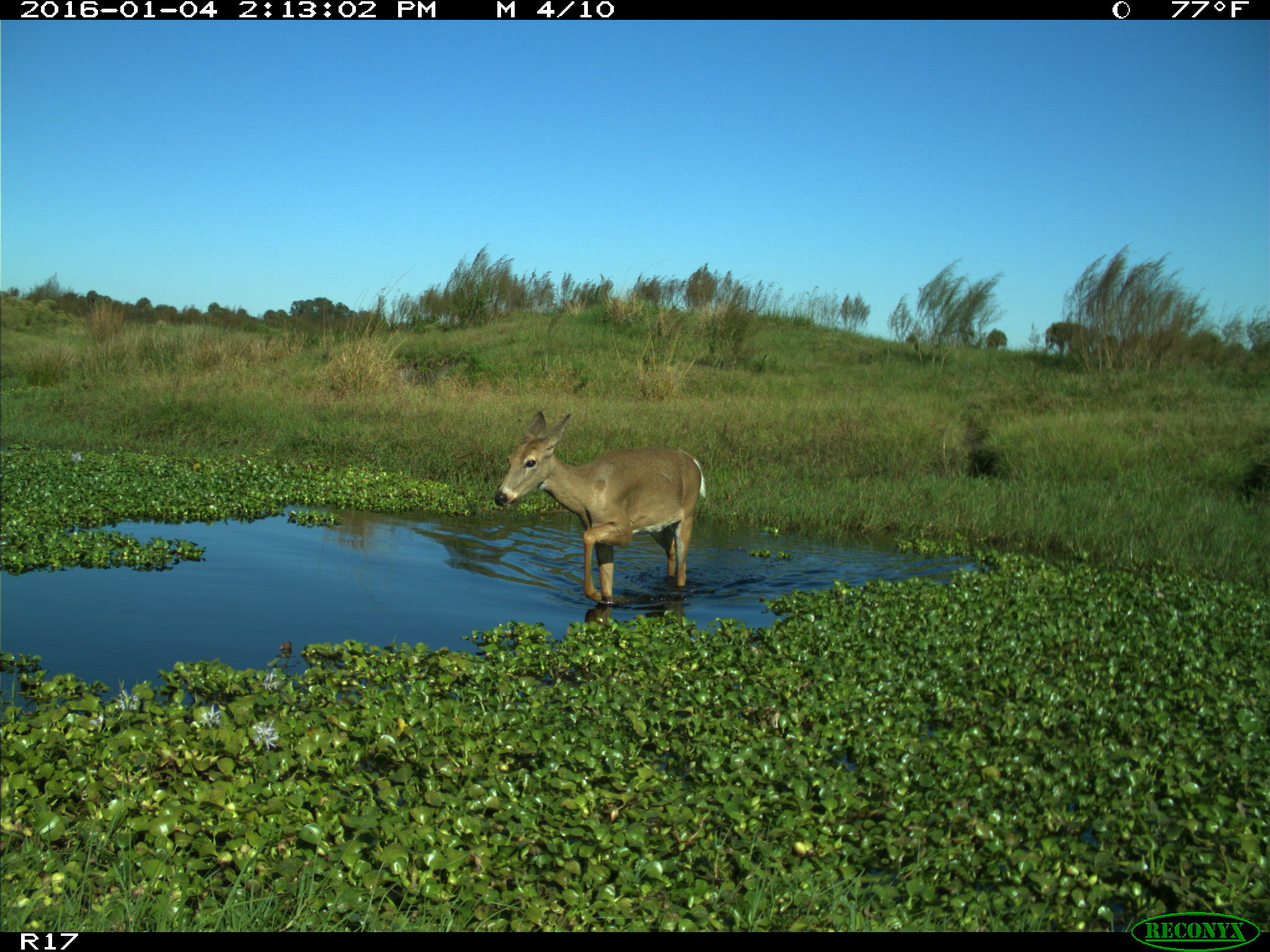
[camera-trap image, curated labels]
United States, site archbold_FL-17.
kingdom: Animalia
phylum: Chordata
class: Mammalia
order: Artiodactyla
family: Cervidae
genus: Odocoileus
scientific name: Odocoileus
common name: deer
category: unidentified deer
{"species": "unidentified deer (deer) (Odocoileus)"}